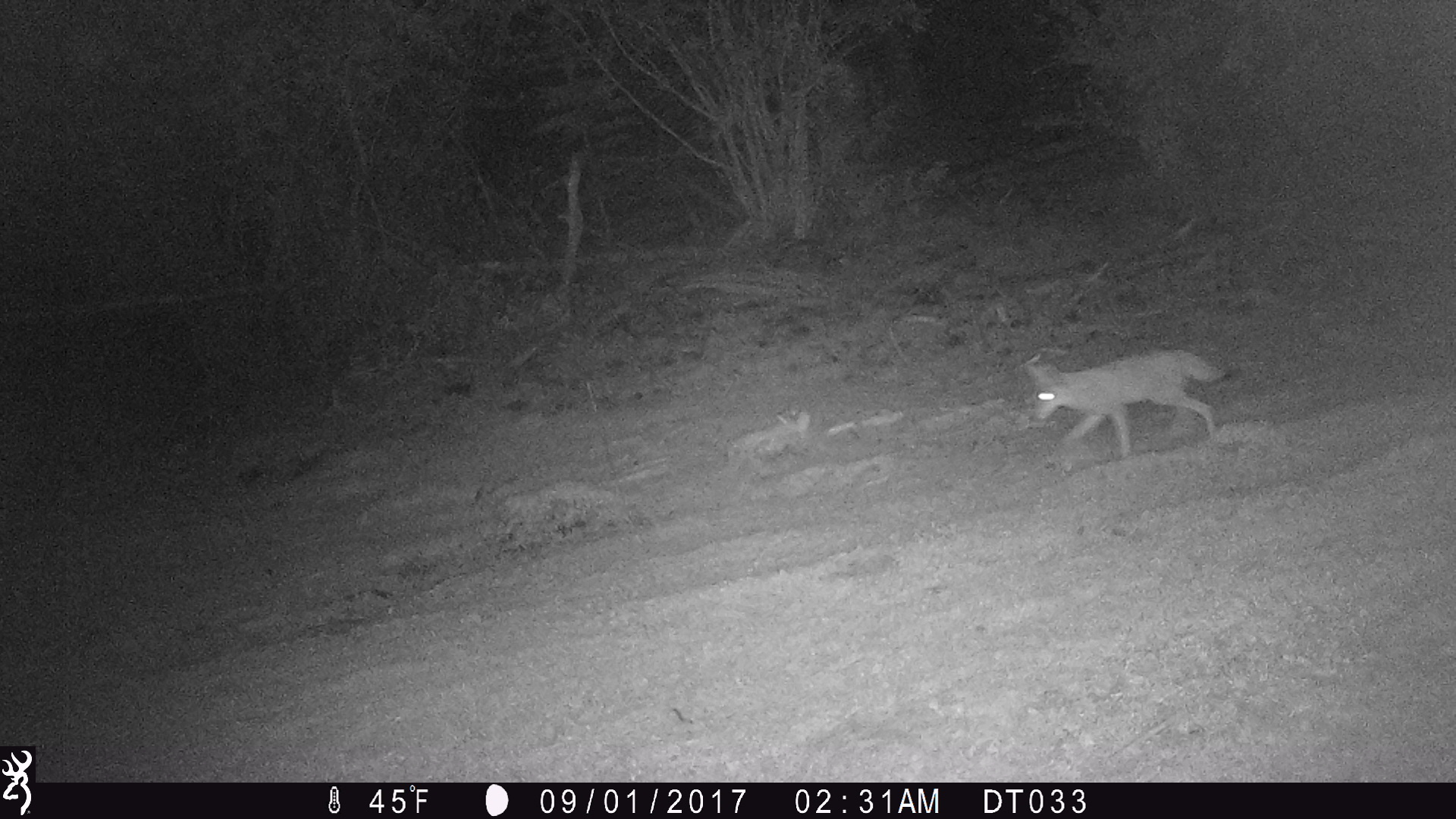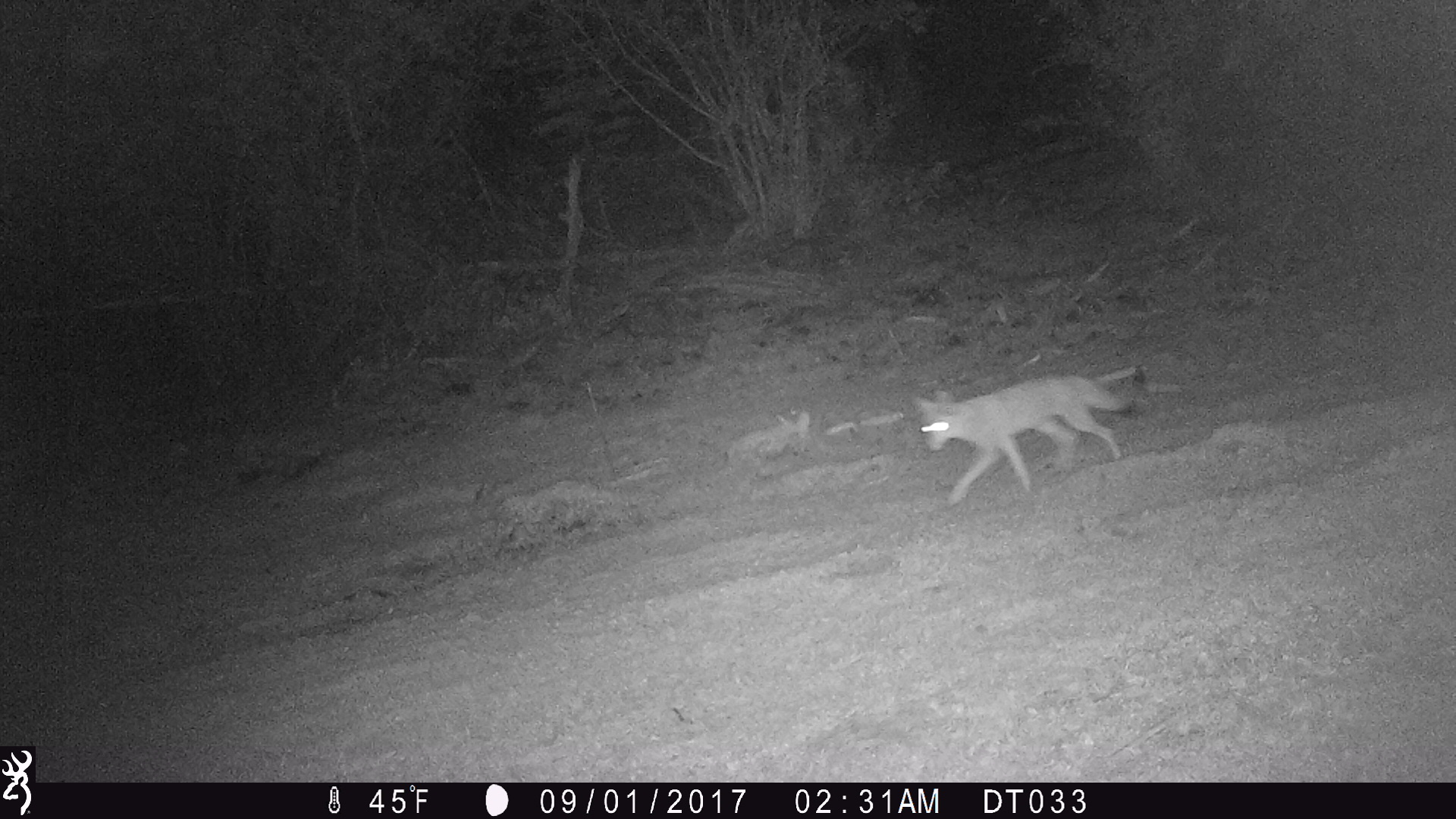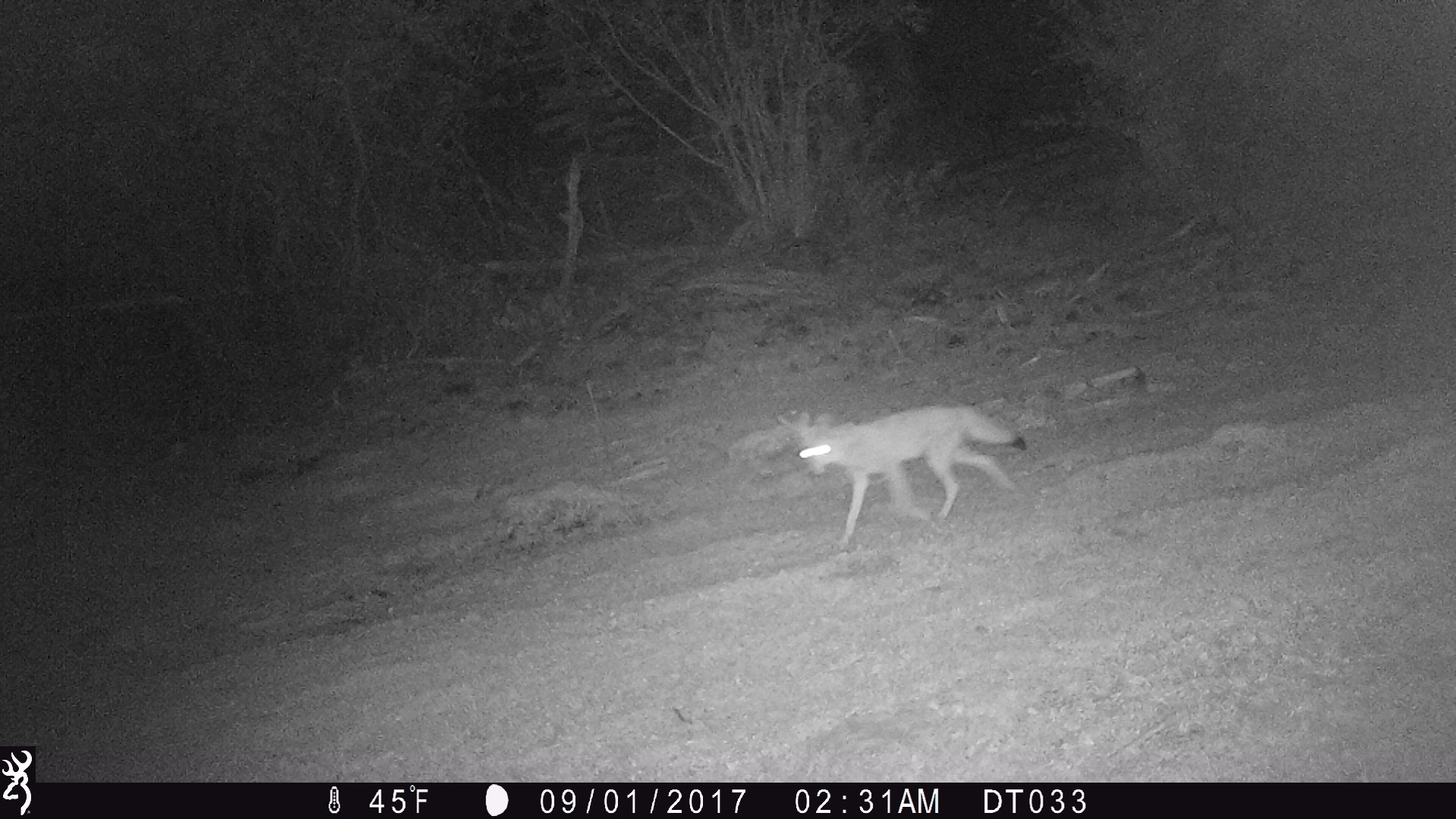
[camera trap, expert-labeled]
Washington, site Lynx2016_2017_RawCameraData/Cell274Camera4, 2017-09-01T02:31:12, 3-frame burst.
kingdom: Animalia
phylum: Chordata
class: Mammalia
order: Carnivora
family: Canidae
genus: Canis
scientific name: Canis latrans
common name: coyote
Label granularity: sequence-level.